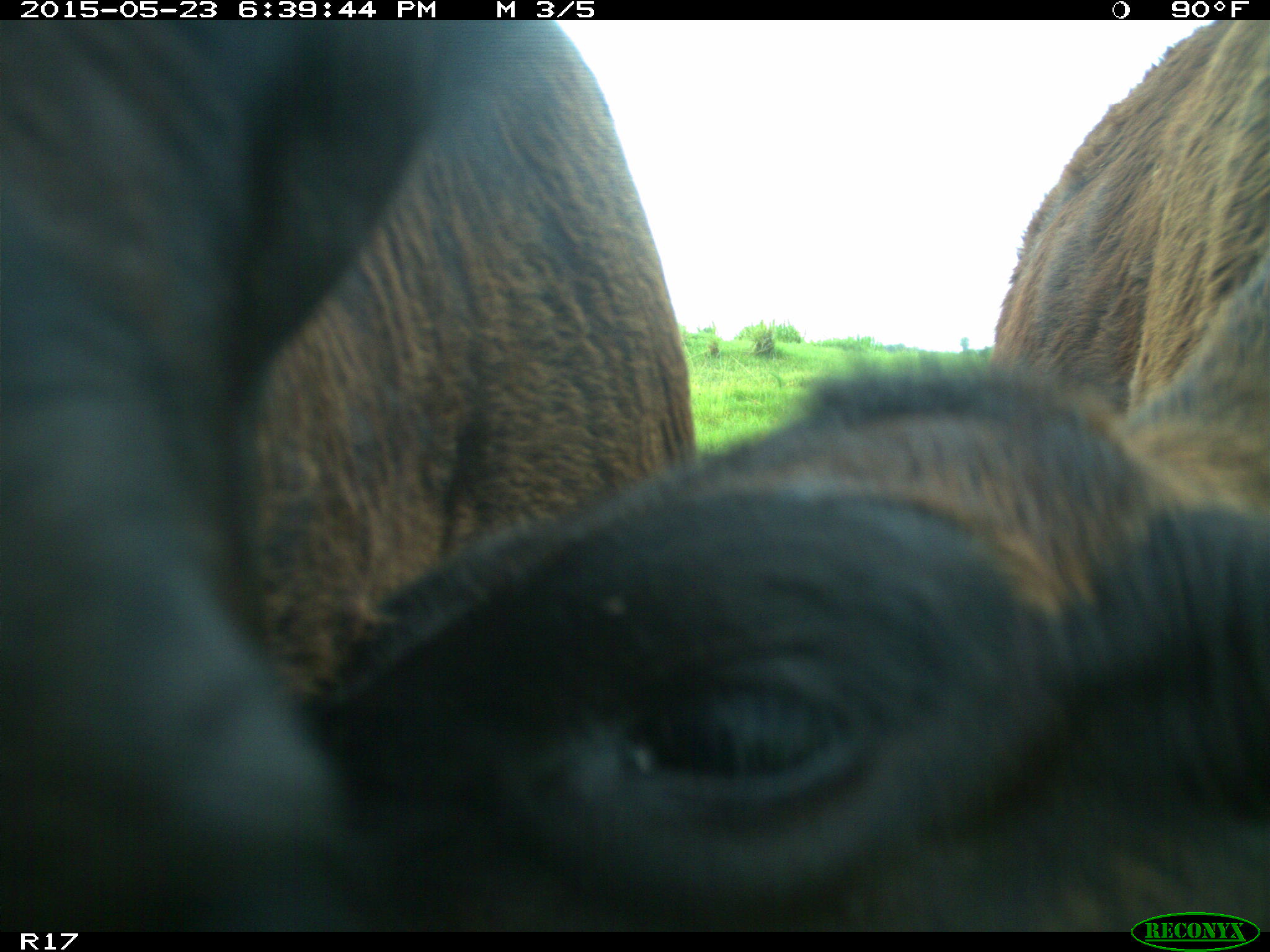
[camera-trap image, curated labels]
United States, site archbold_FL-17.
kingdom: Animalia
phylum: Chordata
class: Mammalia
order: Artiodactyla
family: Bovidae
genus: Bos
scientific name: Bos taurus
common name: domestic cow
Bos taurus (domestic cow).